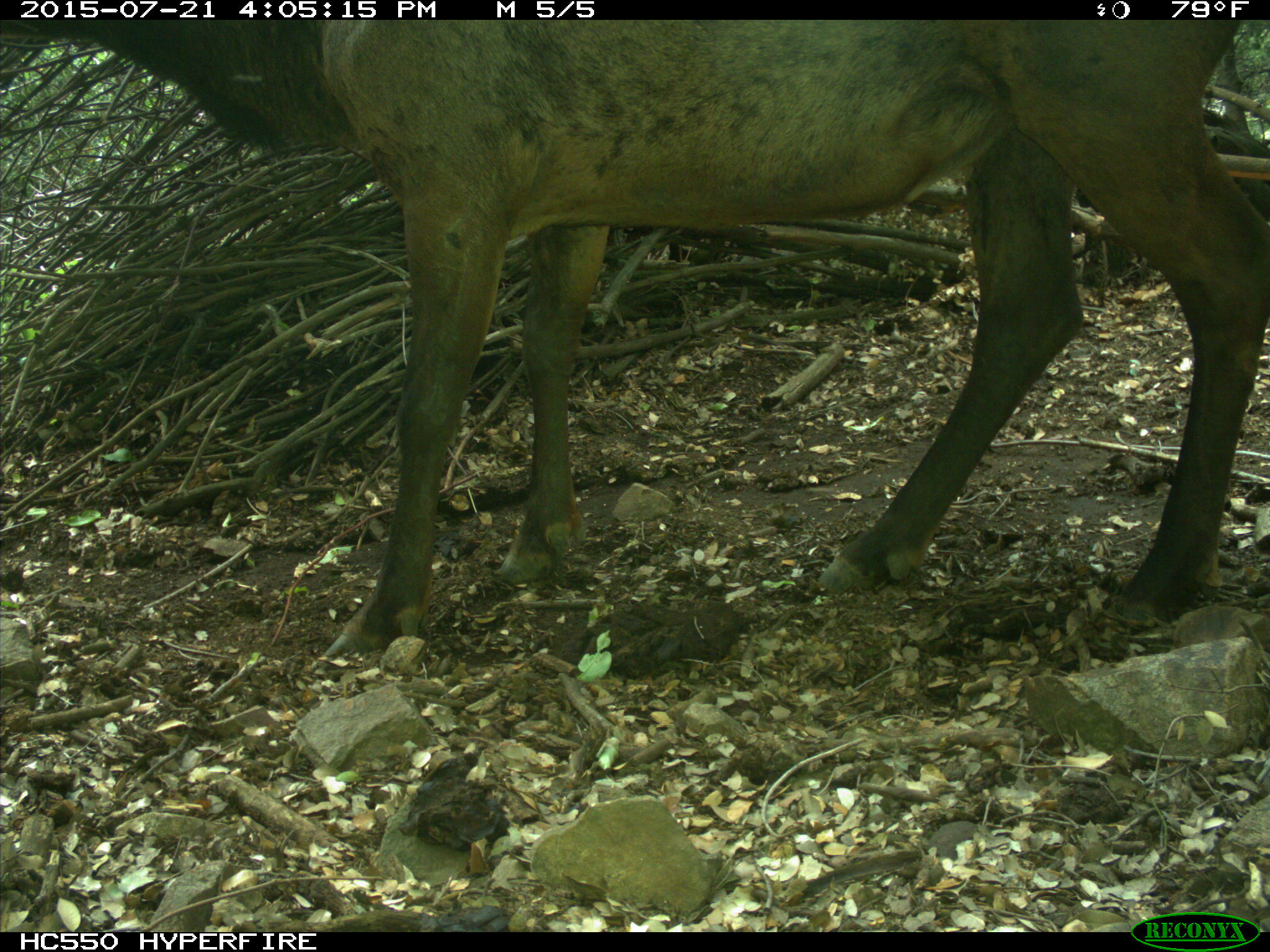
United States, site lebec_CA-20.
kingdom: Animalia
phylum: Chordata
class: Mammalia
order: Artiodactyla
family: Cervidae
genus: Cervus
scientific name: Cervus canadensis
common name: elk